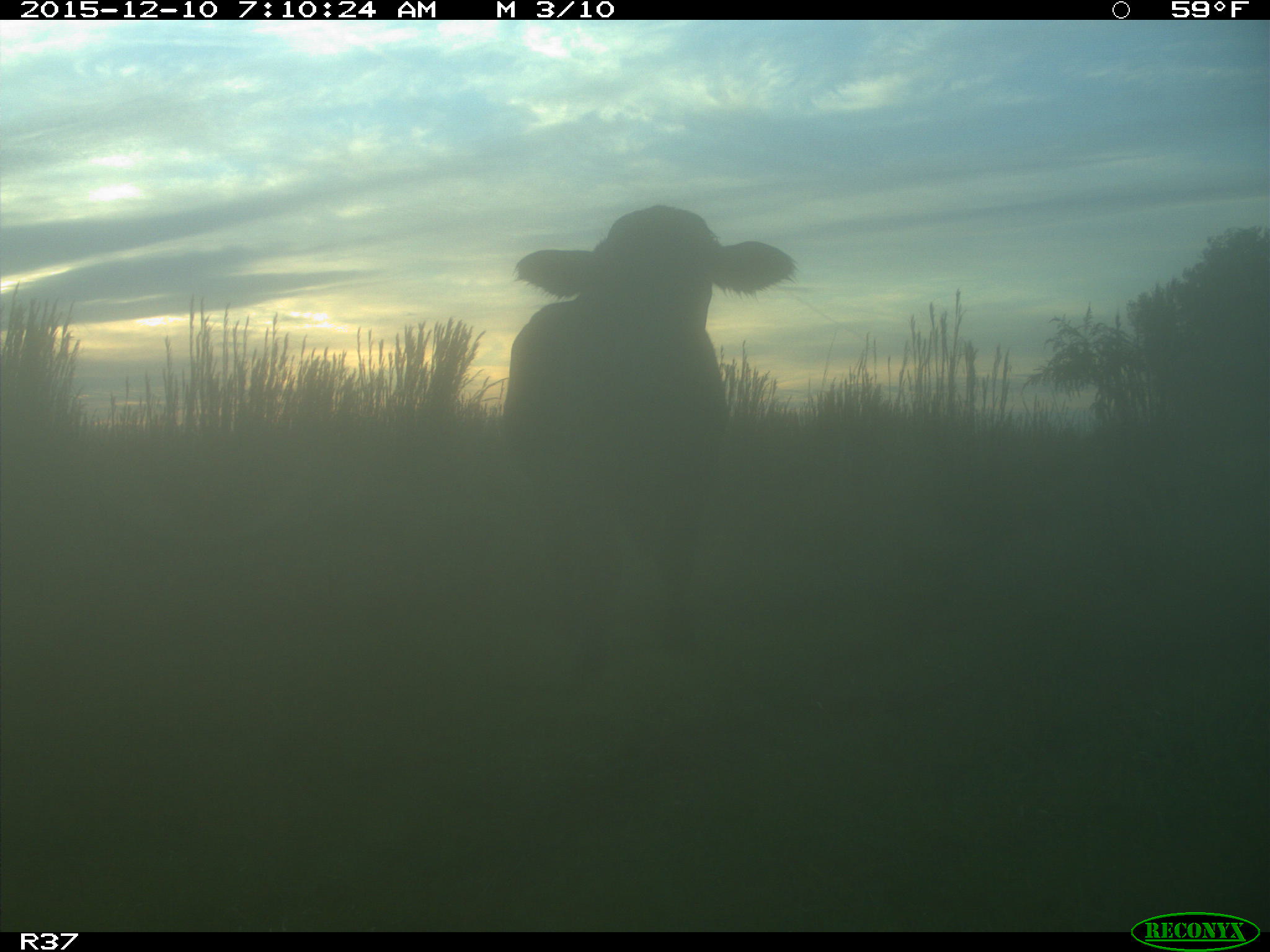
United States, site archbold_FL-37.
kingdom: Animalia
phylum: Chordata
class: Mammalia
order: Artiodactyla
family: Bovidae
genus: Bos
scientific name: Bos taurus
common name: domestic cow